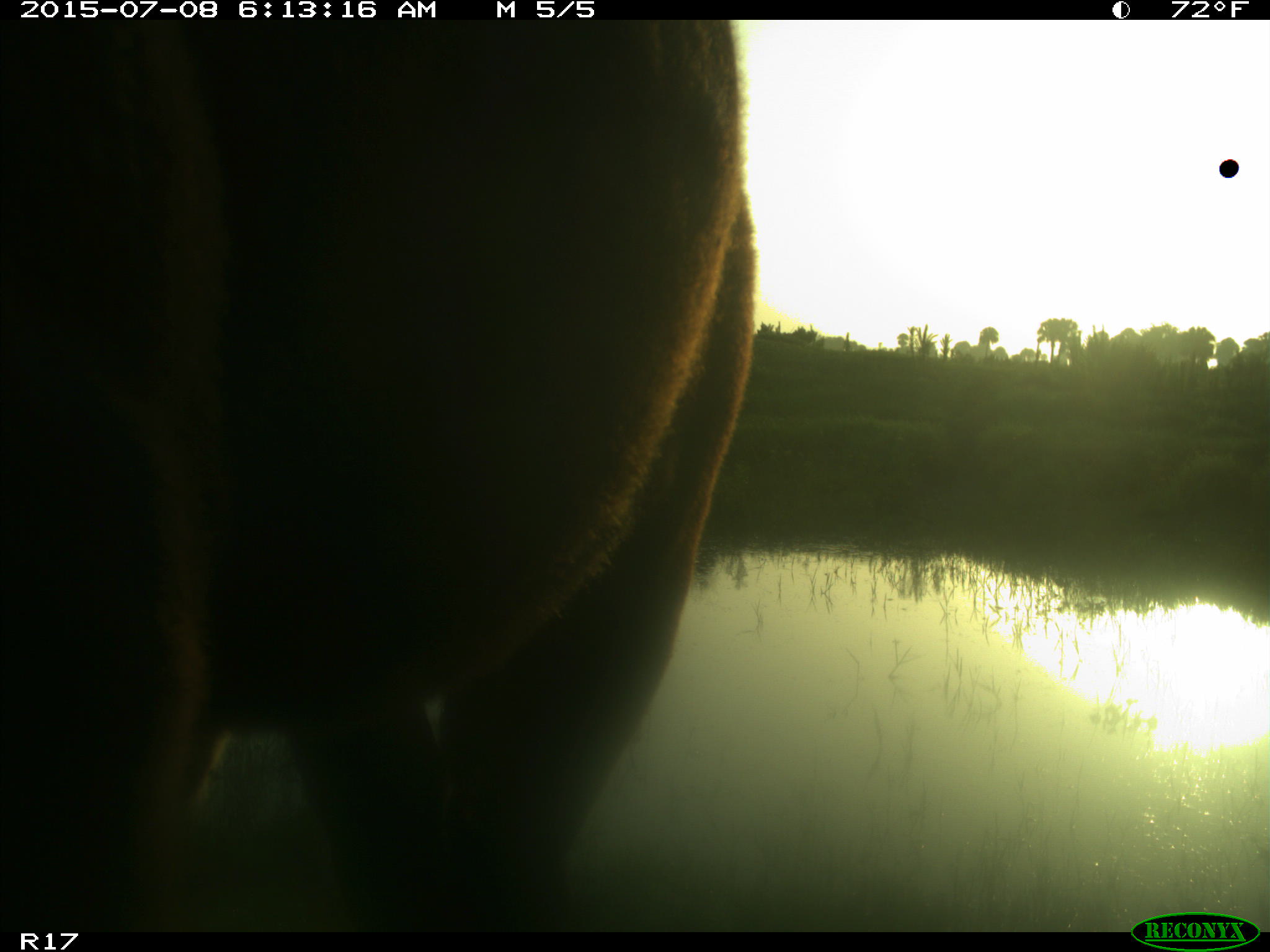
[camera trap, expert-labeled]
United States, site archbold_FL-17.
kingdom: Animalia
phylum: Chordata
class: Mammalia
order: Artiodactyla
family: Bovidae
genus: Bos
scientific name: Bos taurus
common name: domestic cow